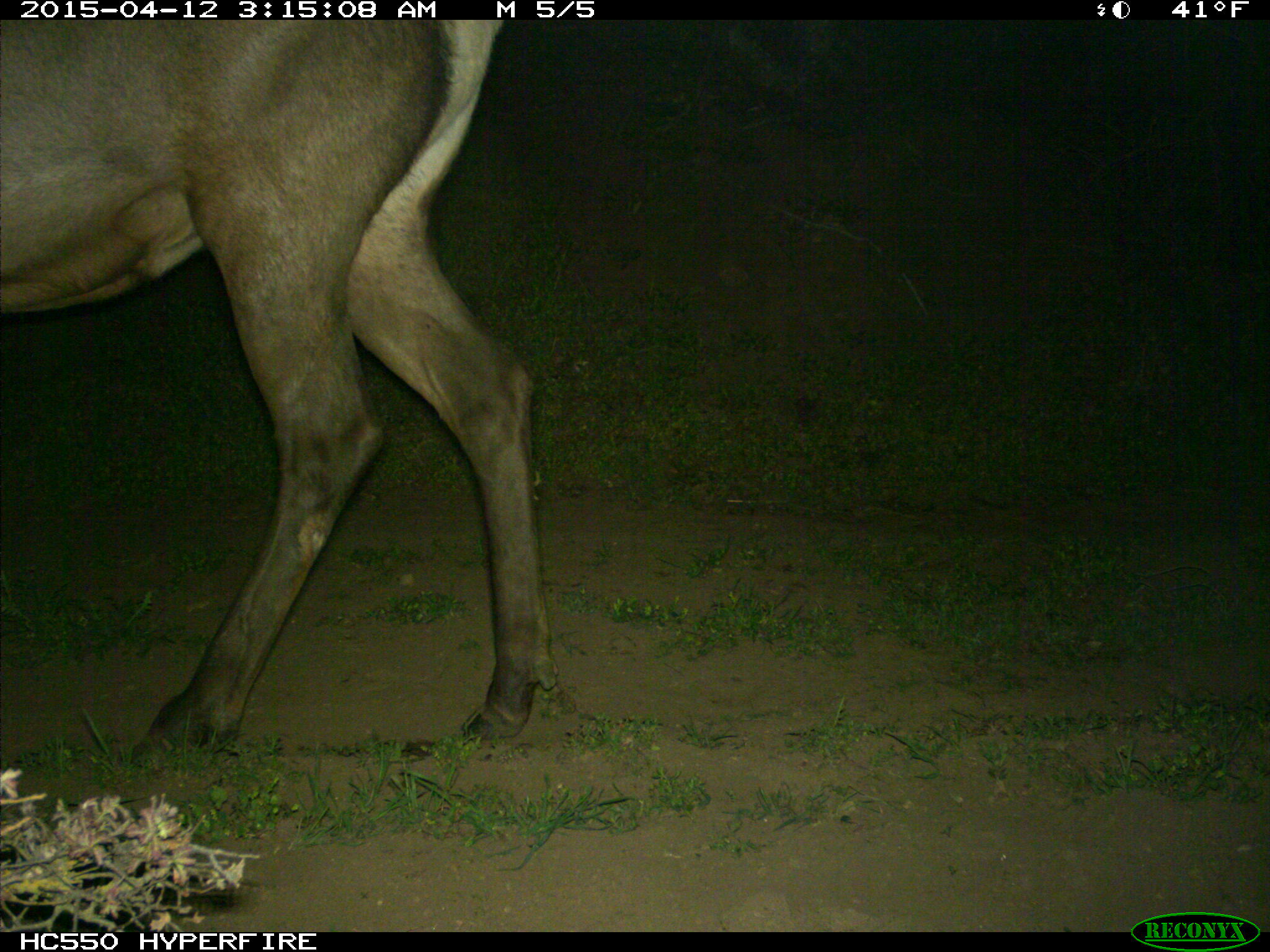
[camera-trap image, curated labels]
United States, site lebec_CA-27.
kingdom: Animalia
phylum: Chordata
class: Mammalia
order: Artiodactyla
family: Cervidae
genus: Cervus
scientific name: Cervus canadensis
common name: elk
Cervus canadensis (elk).